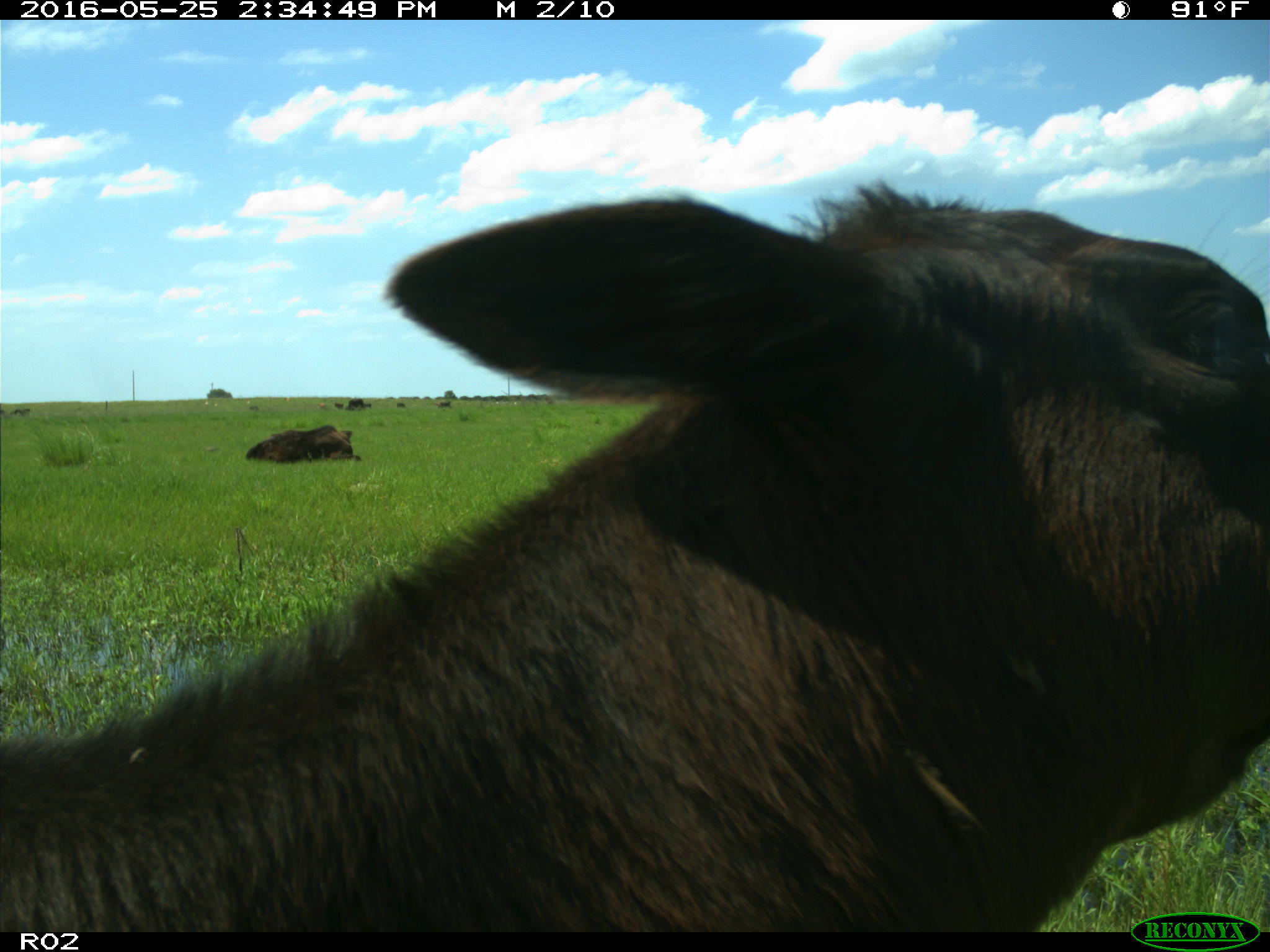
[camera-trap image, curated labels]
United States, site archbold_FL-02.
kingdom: Animalia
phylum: Chordata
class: Mammalia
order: Artiodactyla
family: Bovidae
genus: Bos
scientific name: Bos taurus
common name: domestic cow